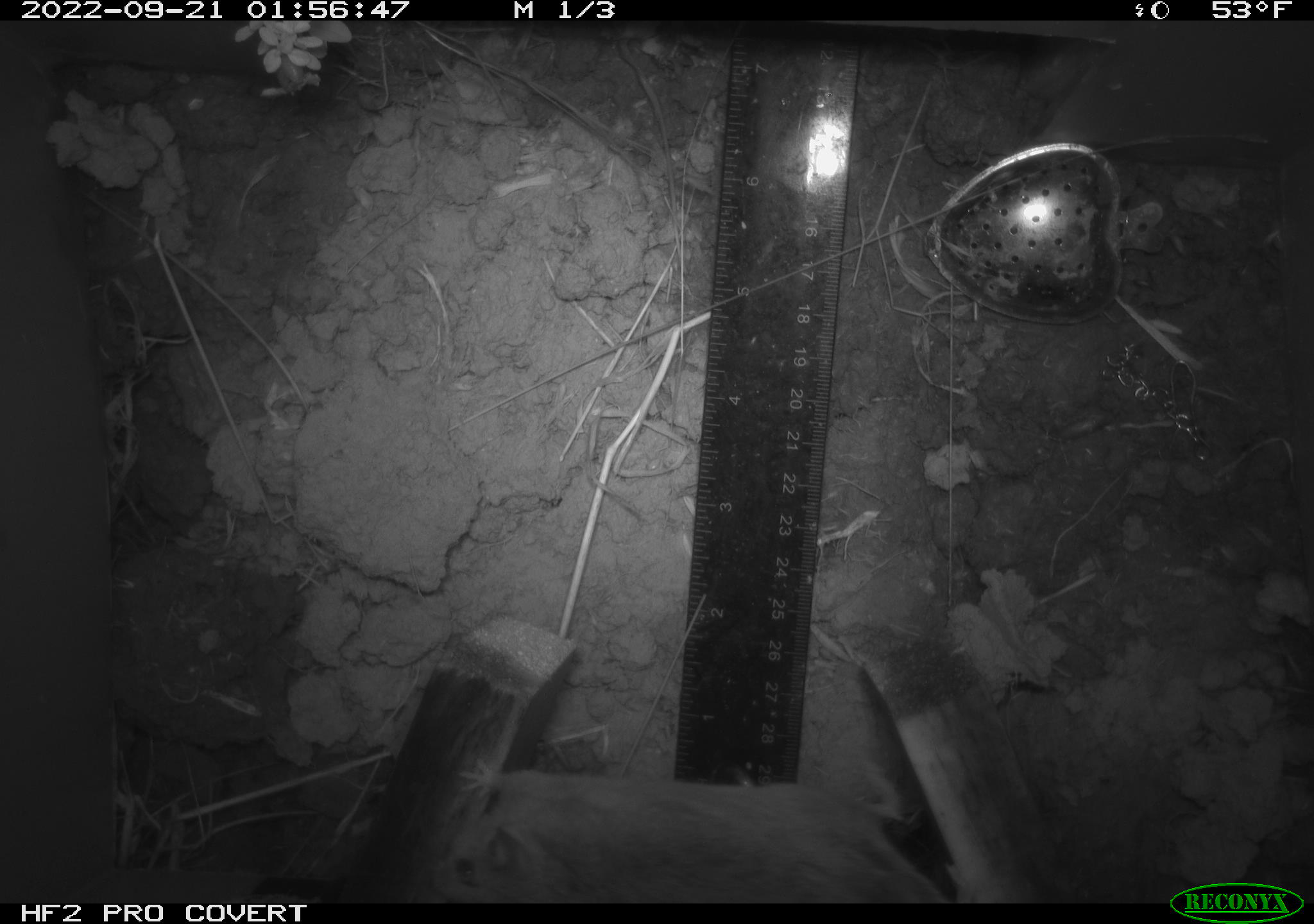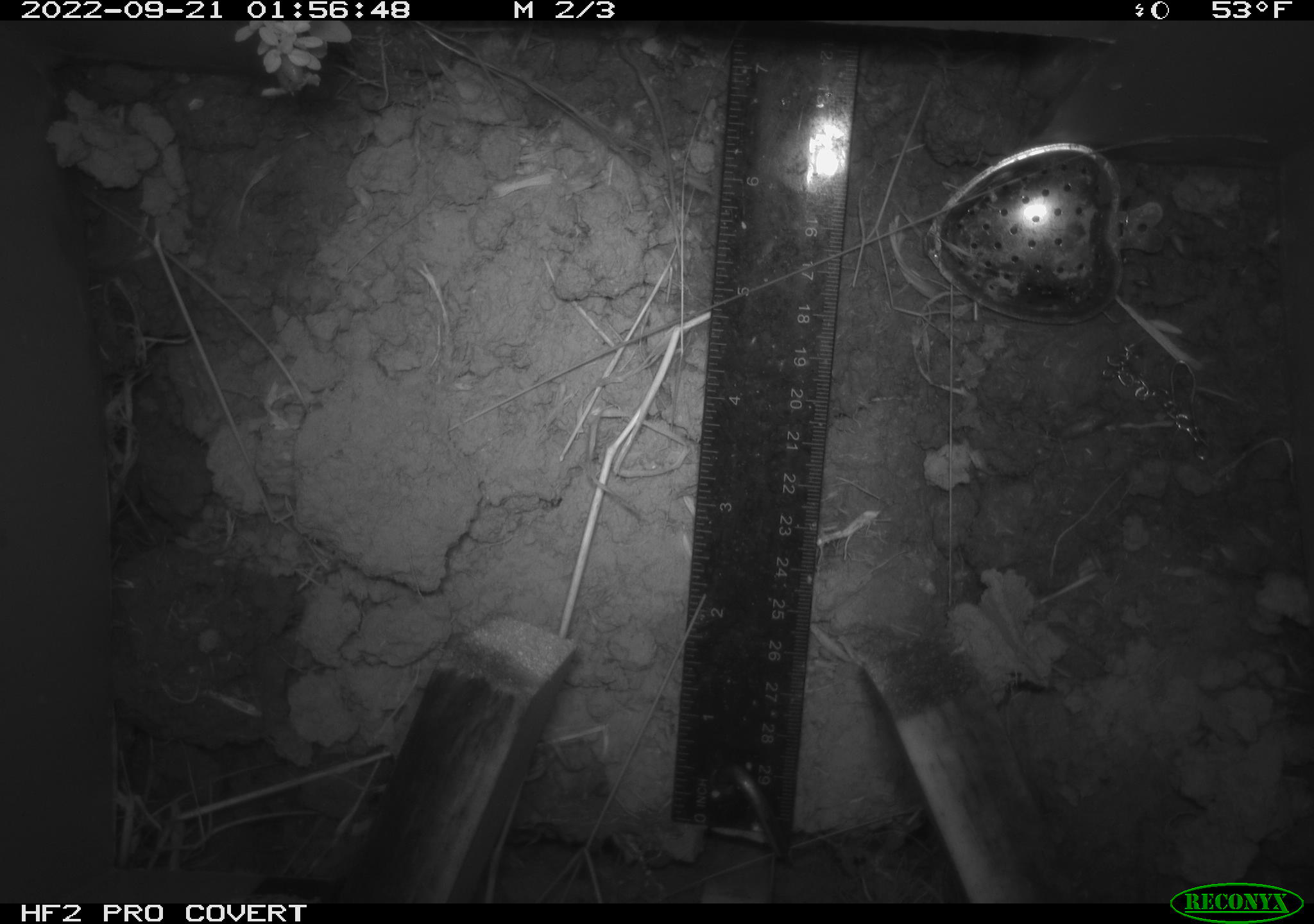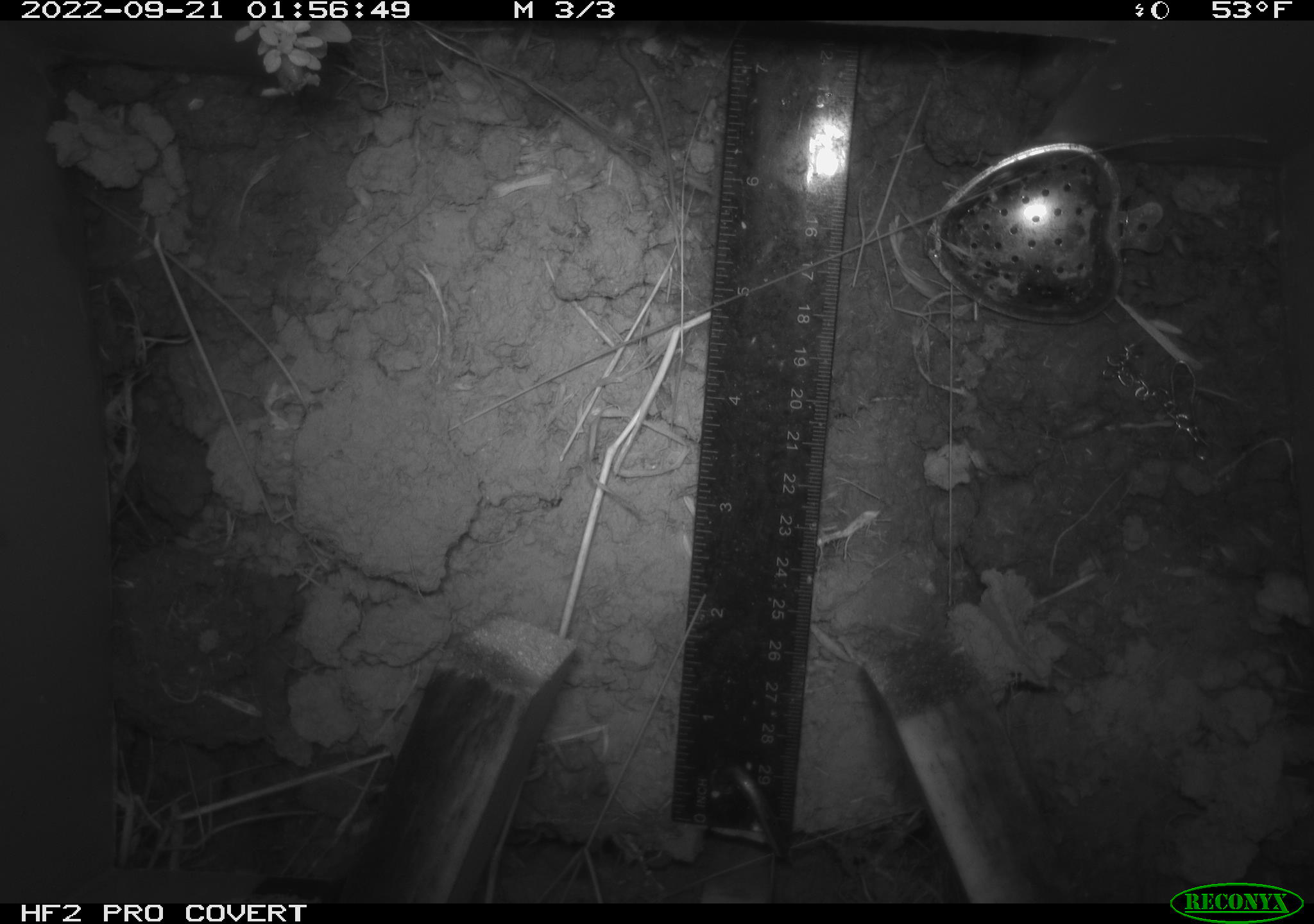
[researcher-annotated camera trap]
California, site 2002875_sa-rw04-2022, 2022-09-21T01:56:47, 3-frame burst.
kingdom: Animalia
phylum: Chordata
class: Mammalia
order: Rodentia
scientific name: Rodentia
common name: mouse species